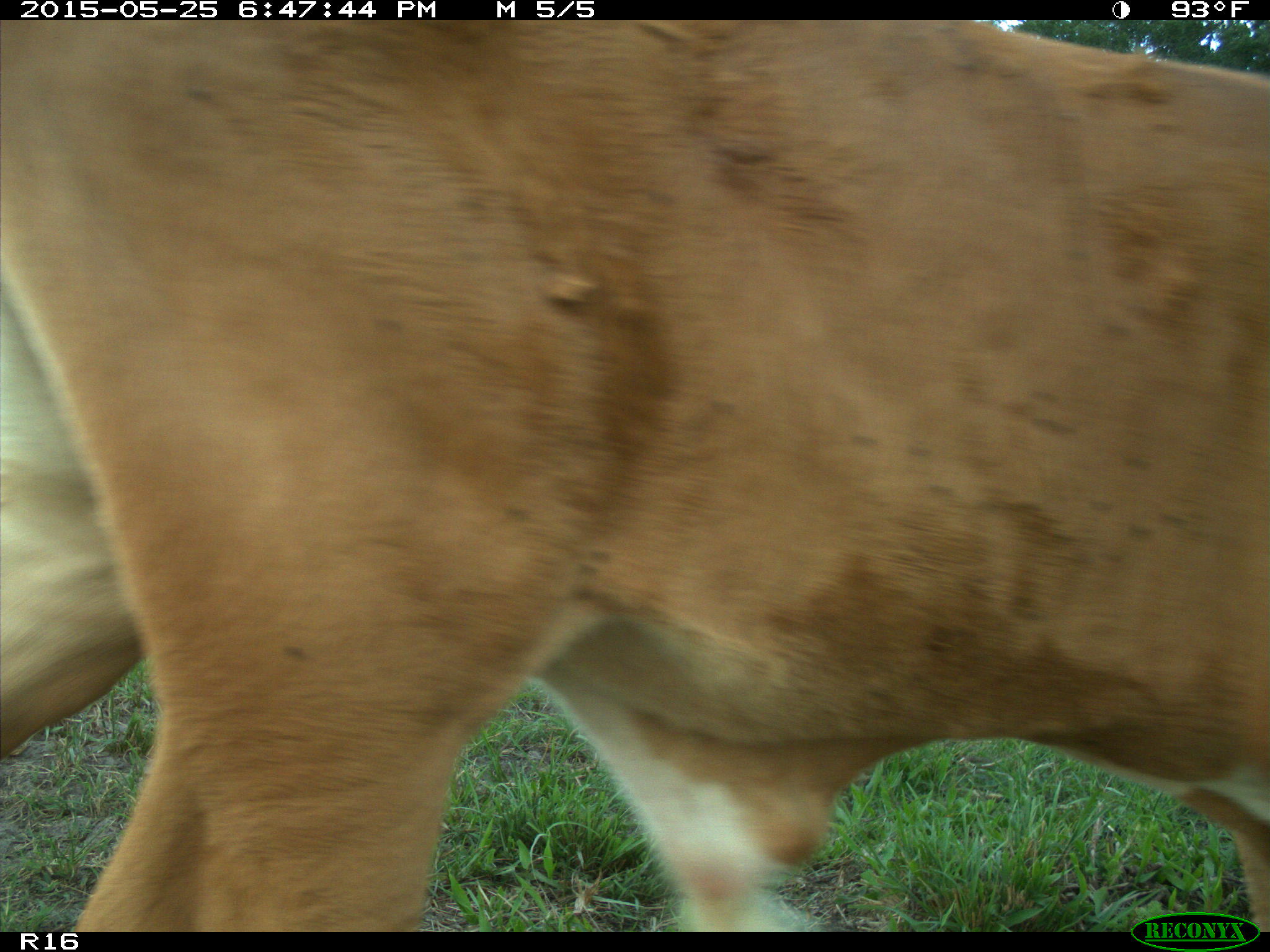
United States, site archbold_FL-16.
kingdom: Animalia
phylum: Chordata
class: Mammalia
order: Artiodactyla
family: Bovidae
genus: Bos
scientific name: Bos taurus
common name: domestic cow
Bos taurus (domestic cow).